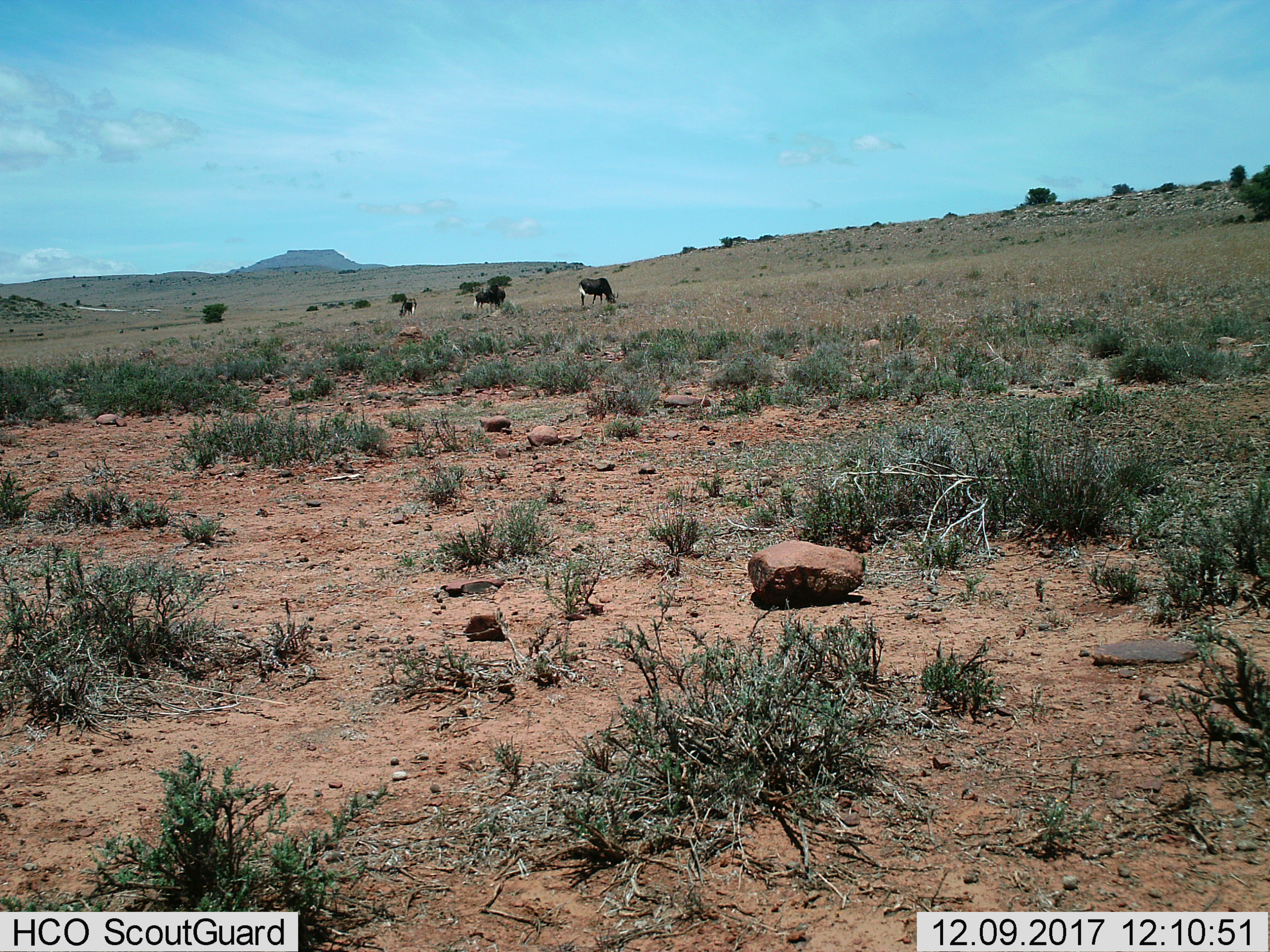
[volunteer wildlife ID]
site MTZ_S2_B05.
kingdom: Animalia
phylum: Chordata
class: Mammalia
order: Artiodactyla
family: Bovidae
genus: Connochaetes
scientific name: Connochaetes gnou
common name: black wildebeest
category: wildebeestblack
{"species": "wildebeestblack (black wildebeest) (Connochaetes gnou)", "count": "4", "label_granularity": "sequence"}